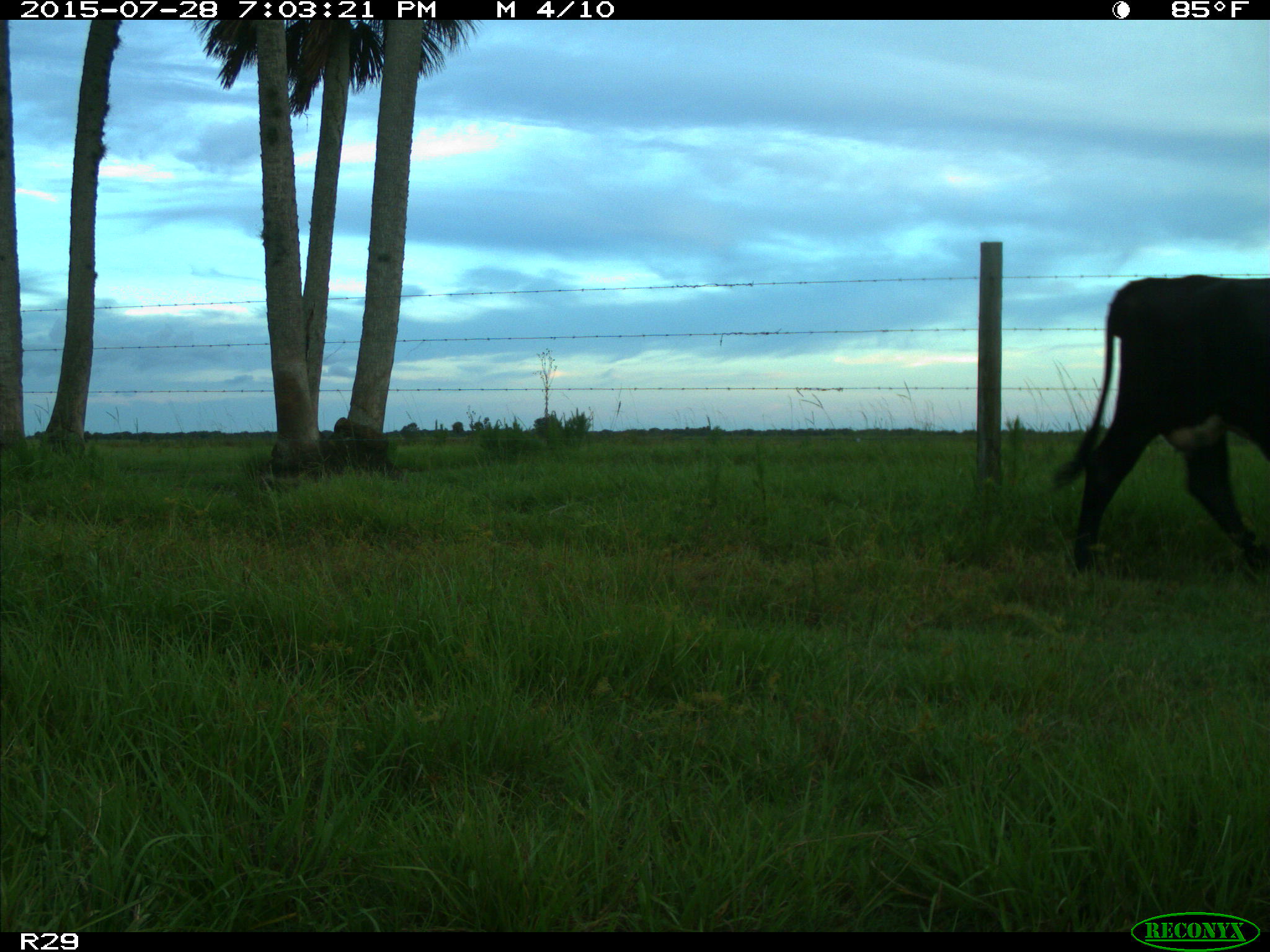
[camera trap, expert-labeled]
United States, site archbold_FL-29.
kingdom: Animalia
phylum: Chordata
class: Mammalia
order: Artiodactyla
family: Bovidae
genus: Bos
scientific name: Bos taurus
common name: domestic cow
Bos taurus (domestic cow).